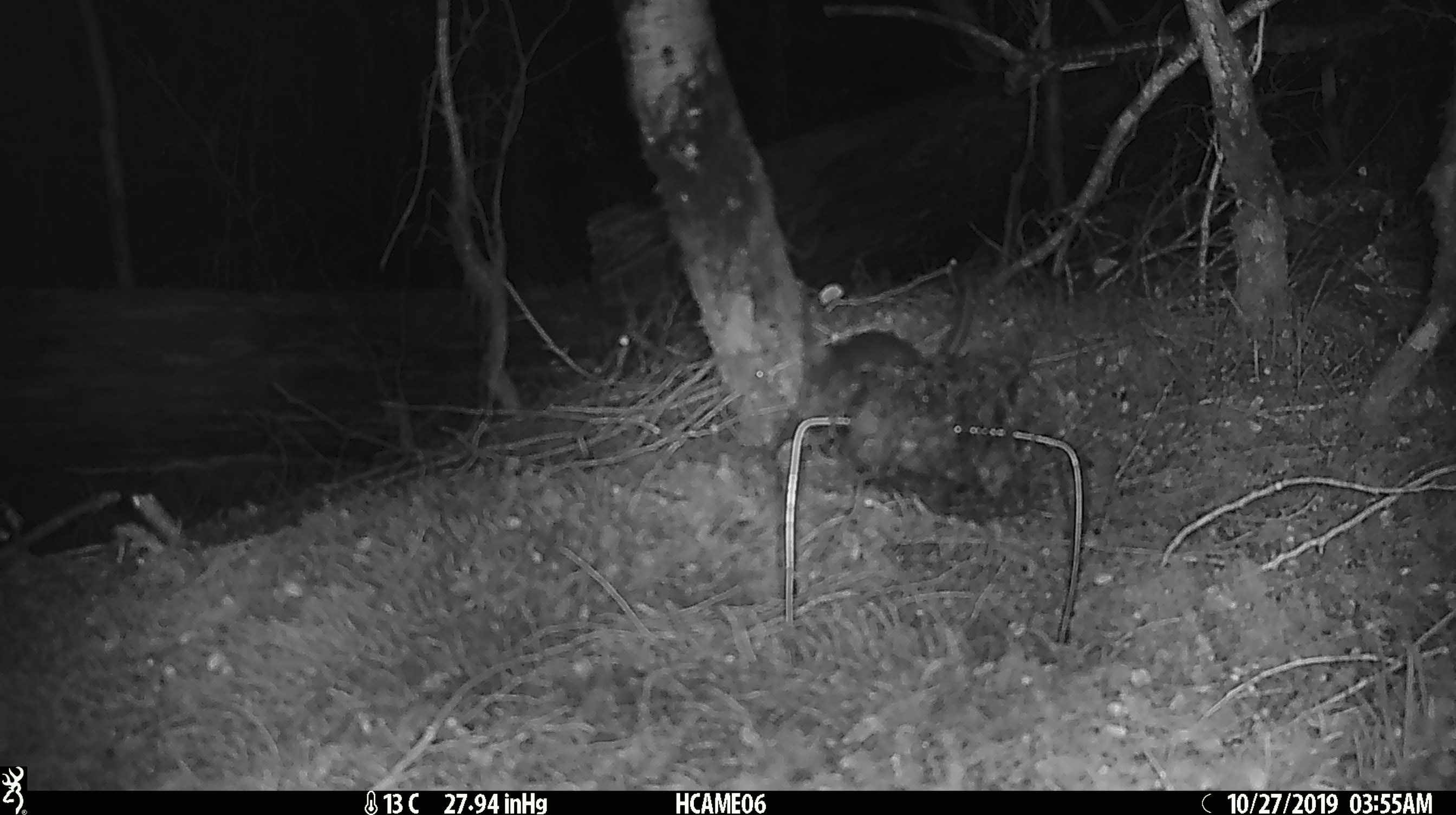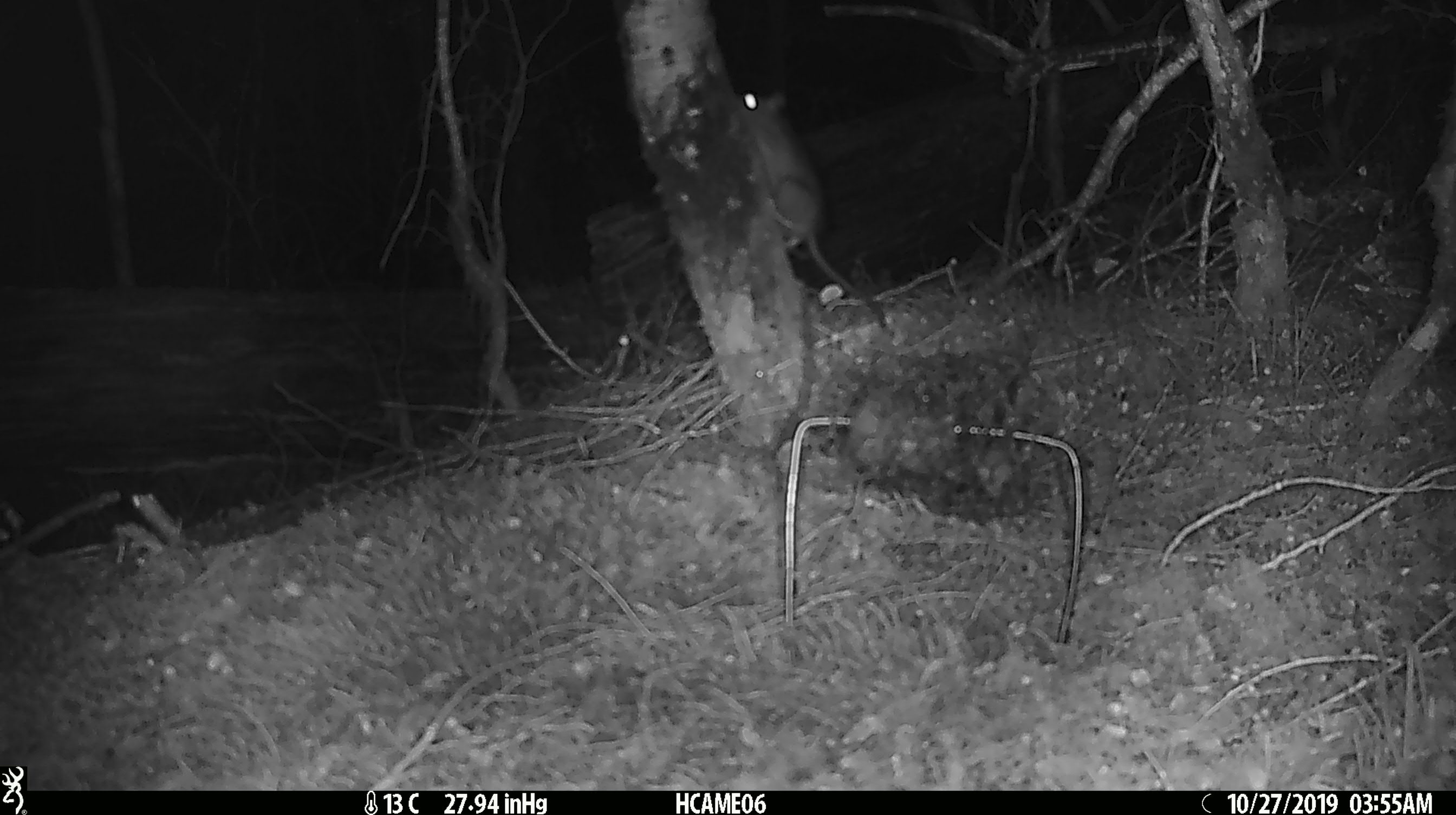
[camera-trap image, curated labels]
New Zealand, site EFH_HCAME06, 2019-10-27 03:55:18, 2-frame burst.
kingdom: Animalia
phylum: Chordata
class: Mammalia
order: Rodentia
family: Muridae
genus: Rattus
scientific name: Rattus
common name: rat